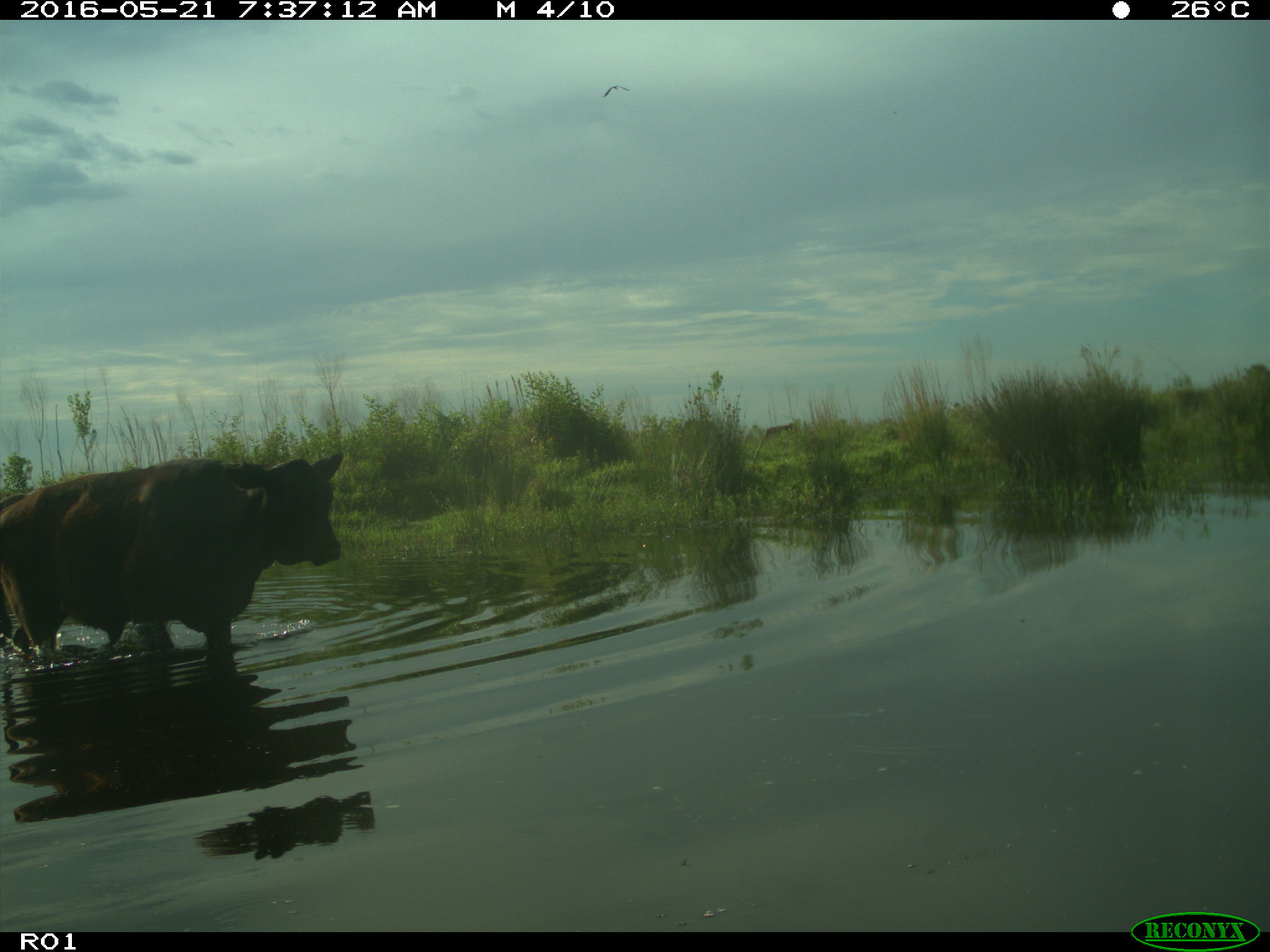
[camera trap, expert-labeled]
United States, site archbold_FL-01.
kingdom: Animalia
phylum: Chordata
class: Mammalia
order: Artiodactyla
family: Bovidae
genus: Bos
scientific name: Bos taurus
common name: domestic cow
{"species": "Bos taurus (domestic cow)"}